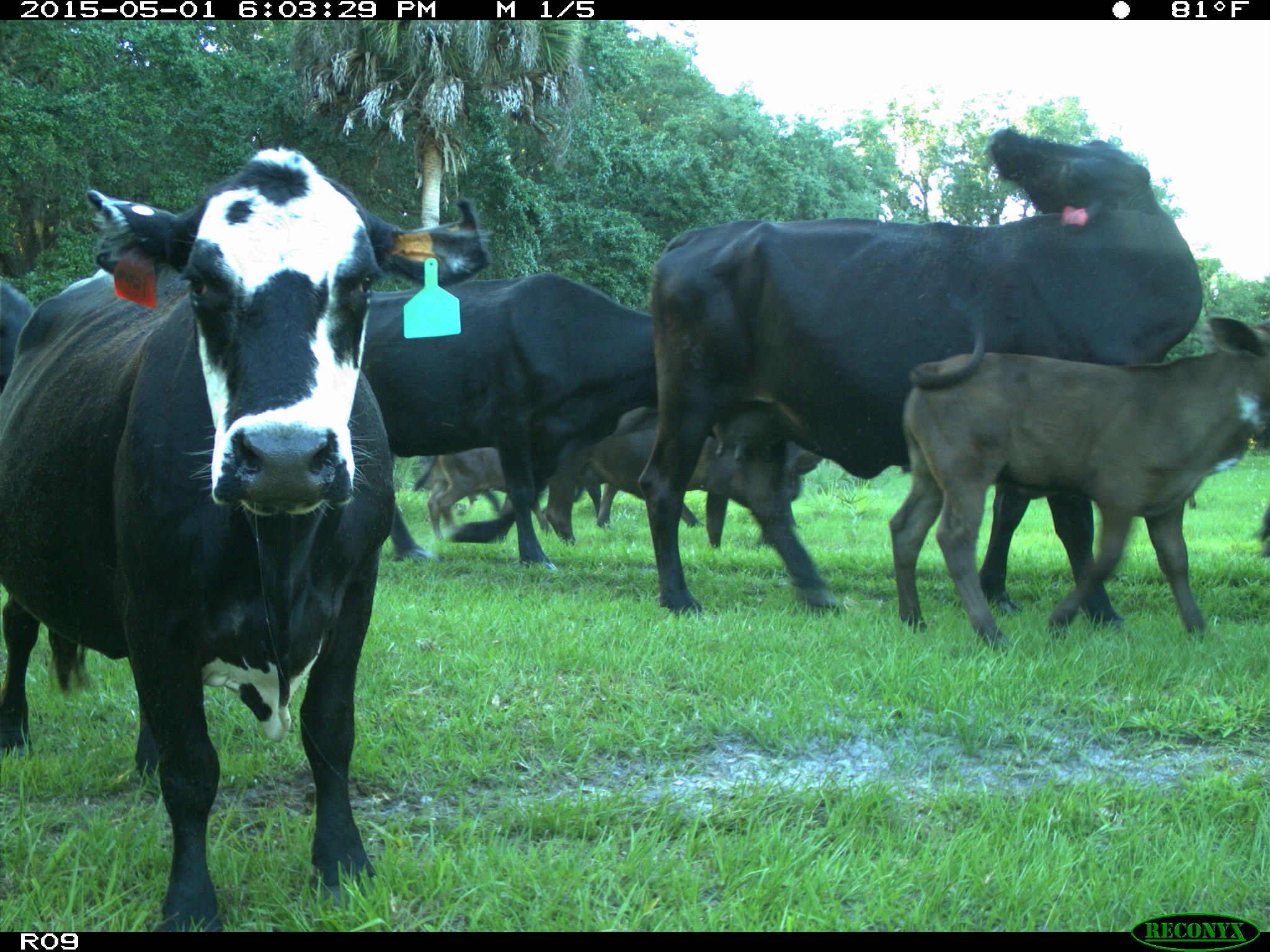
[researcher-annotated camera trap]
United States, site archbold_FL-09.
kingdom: Animalia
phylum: Chordata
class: Mammalia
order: Artiodactyla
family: Bovidae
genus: Bos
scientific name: Bos taurus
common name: domestic cow